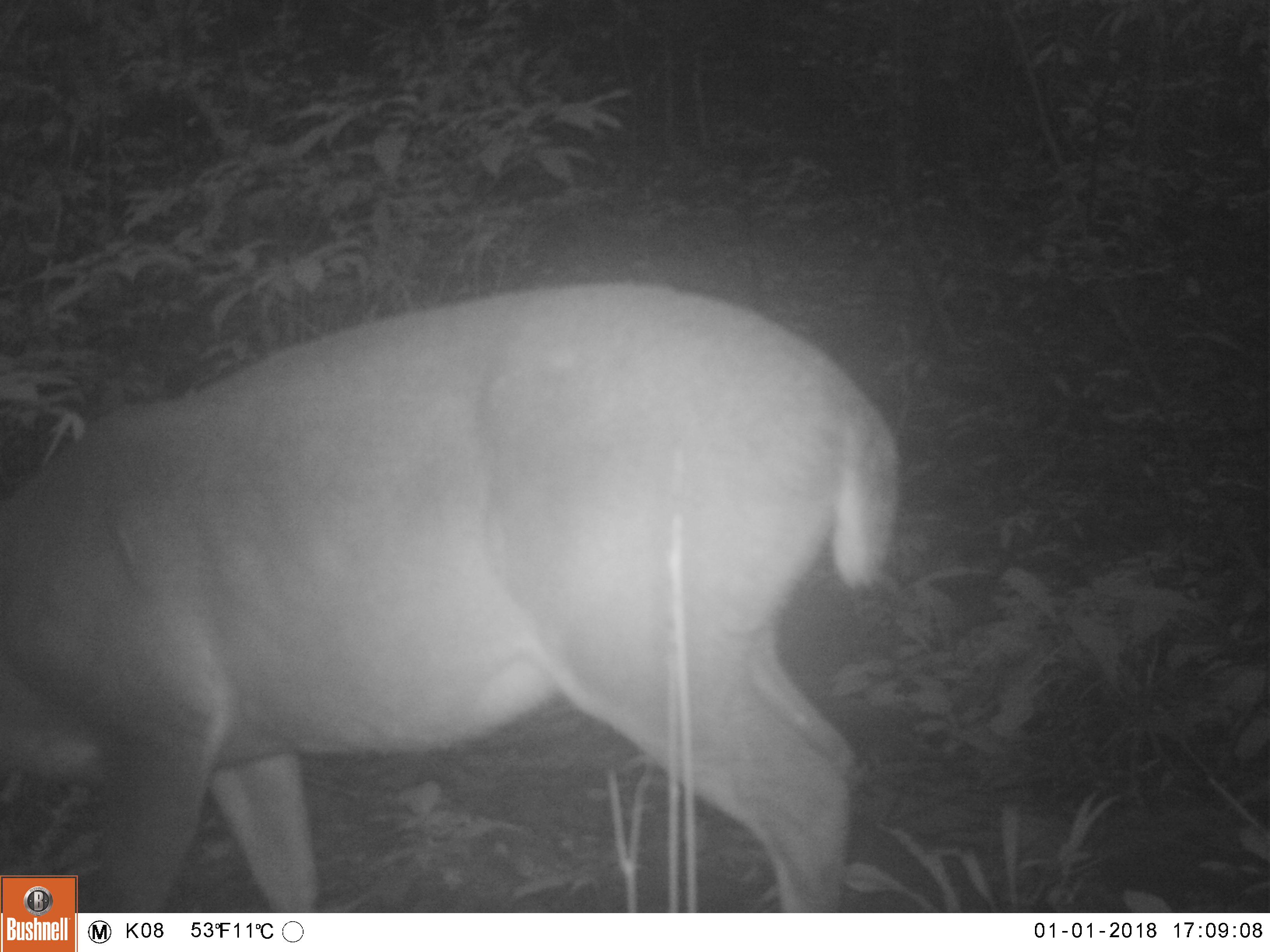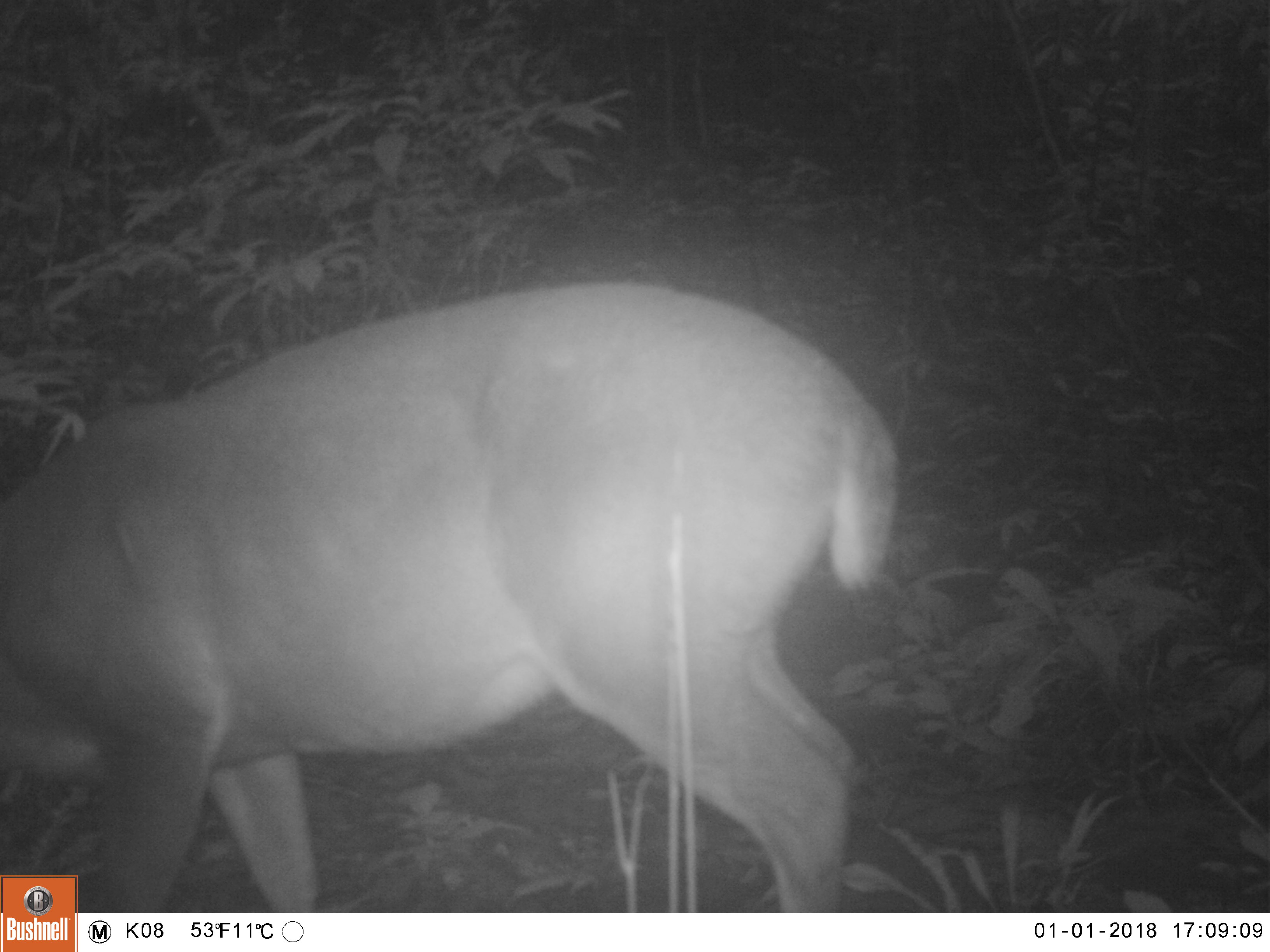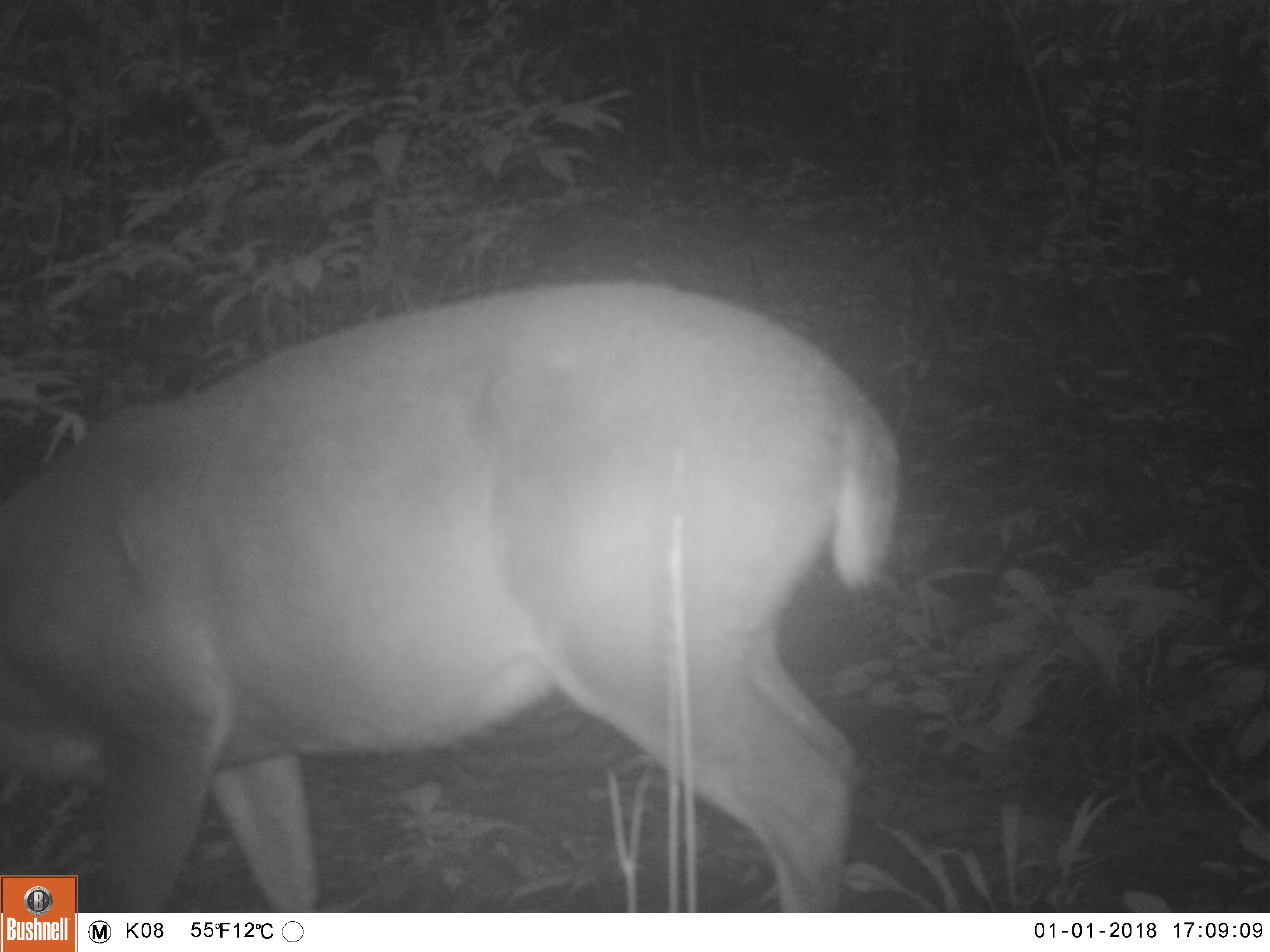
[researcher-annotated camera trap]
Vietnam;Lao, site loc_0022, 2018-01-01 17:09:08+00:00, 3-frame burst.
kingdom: Animalia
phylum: Chordata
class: Mammalia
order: Artiodactyla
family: Cervidae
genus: Muntiacus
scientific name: Muntiacus vuquangensis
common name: large-antlered muntjac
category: large antlered muntjac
Large antlered muntjac (large-antlered muntjac) (Muntiacus vuquangensis). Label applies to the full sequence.